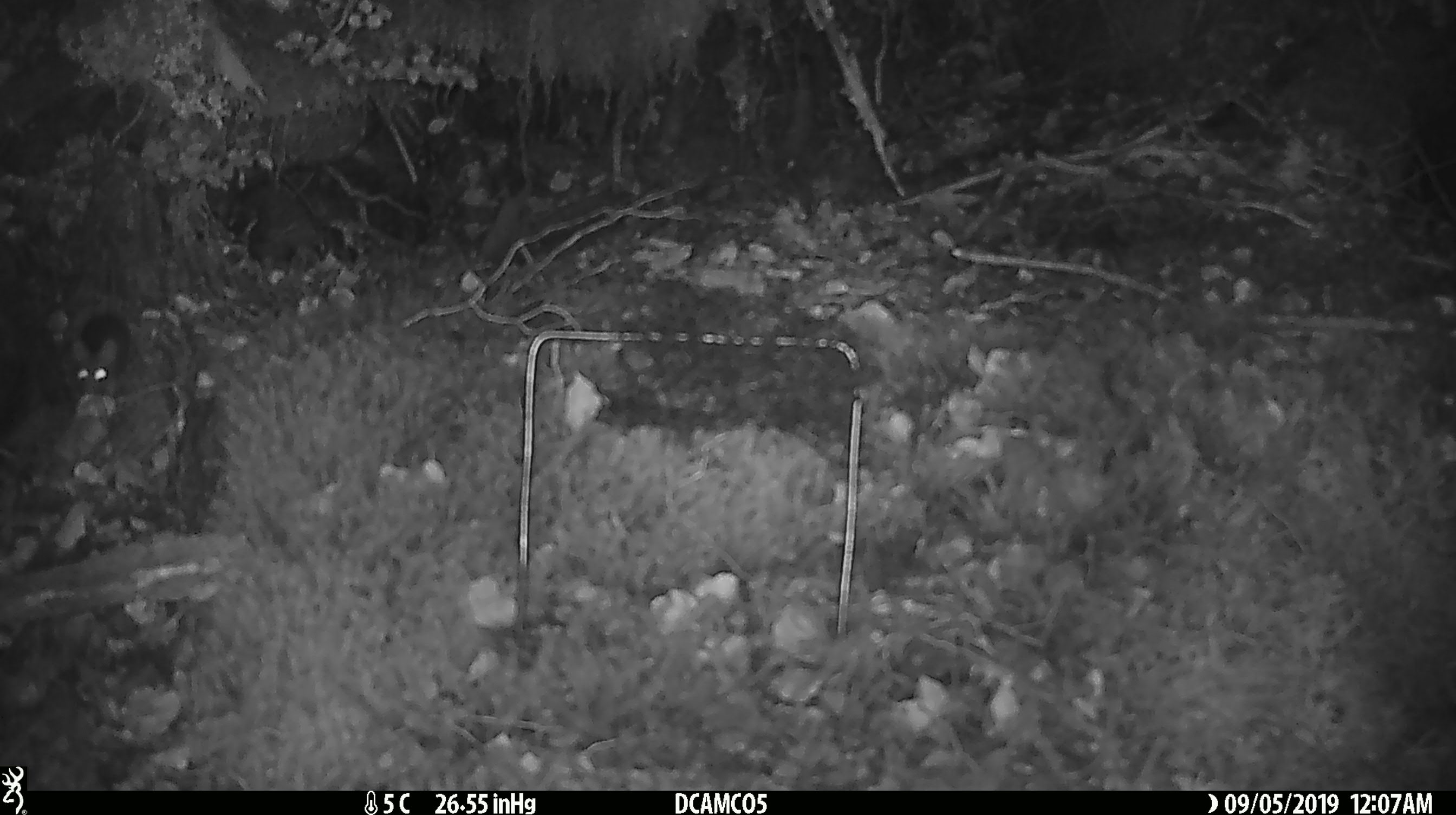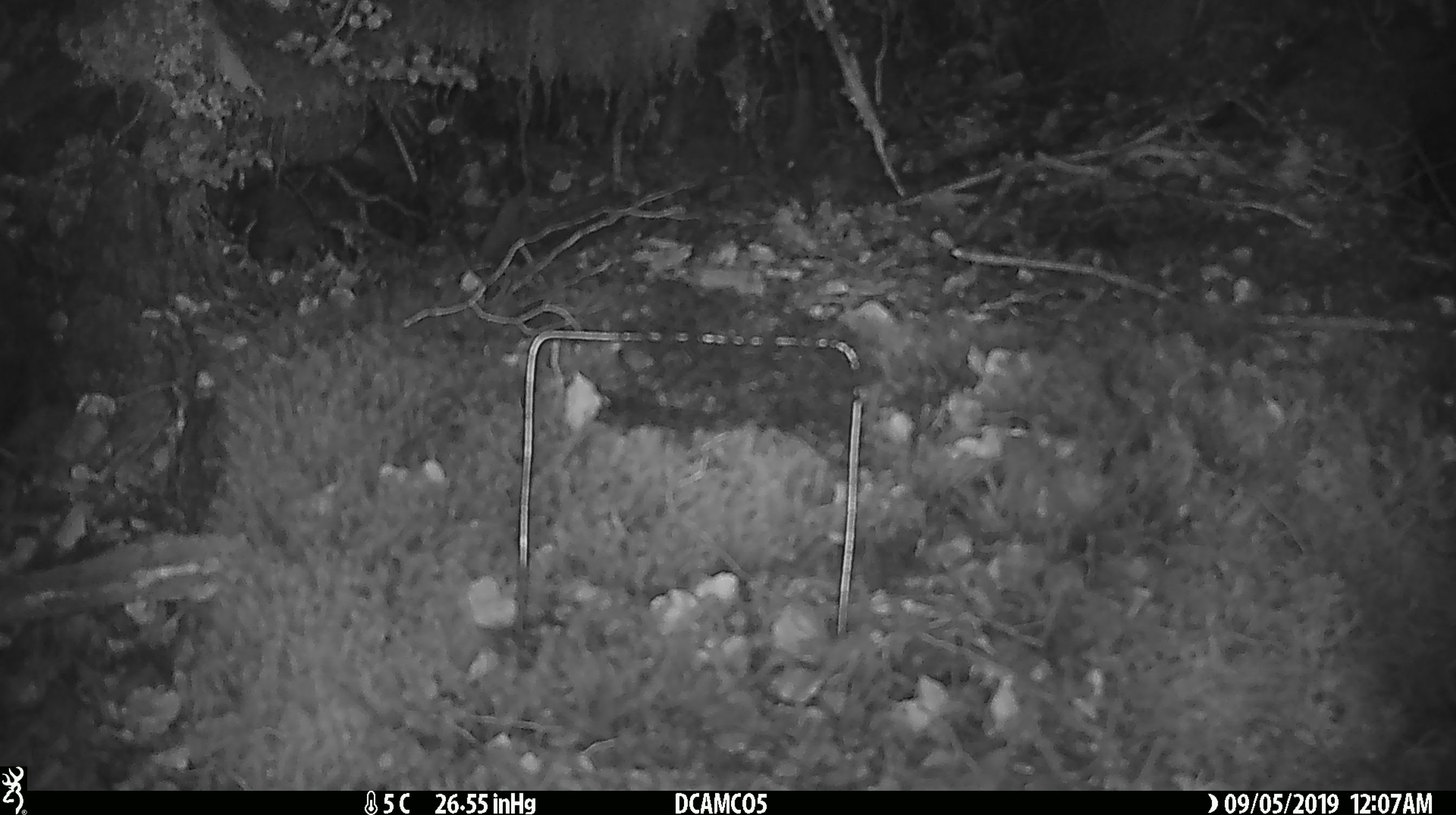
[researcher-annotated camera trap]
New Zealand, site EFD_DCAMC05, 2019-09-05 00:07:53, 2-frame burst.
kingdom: Animalia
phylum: Chordata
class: Mammalia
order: Rodentia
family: Muridae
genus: Mus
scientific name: Mus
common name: mouse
Mouse (Mus).